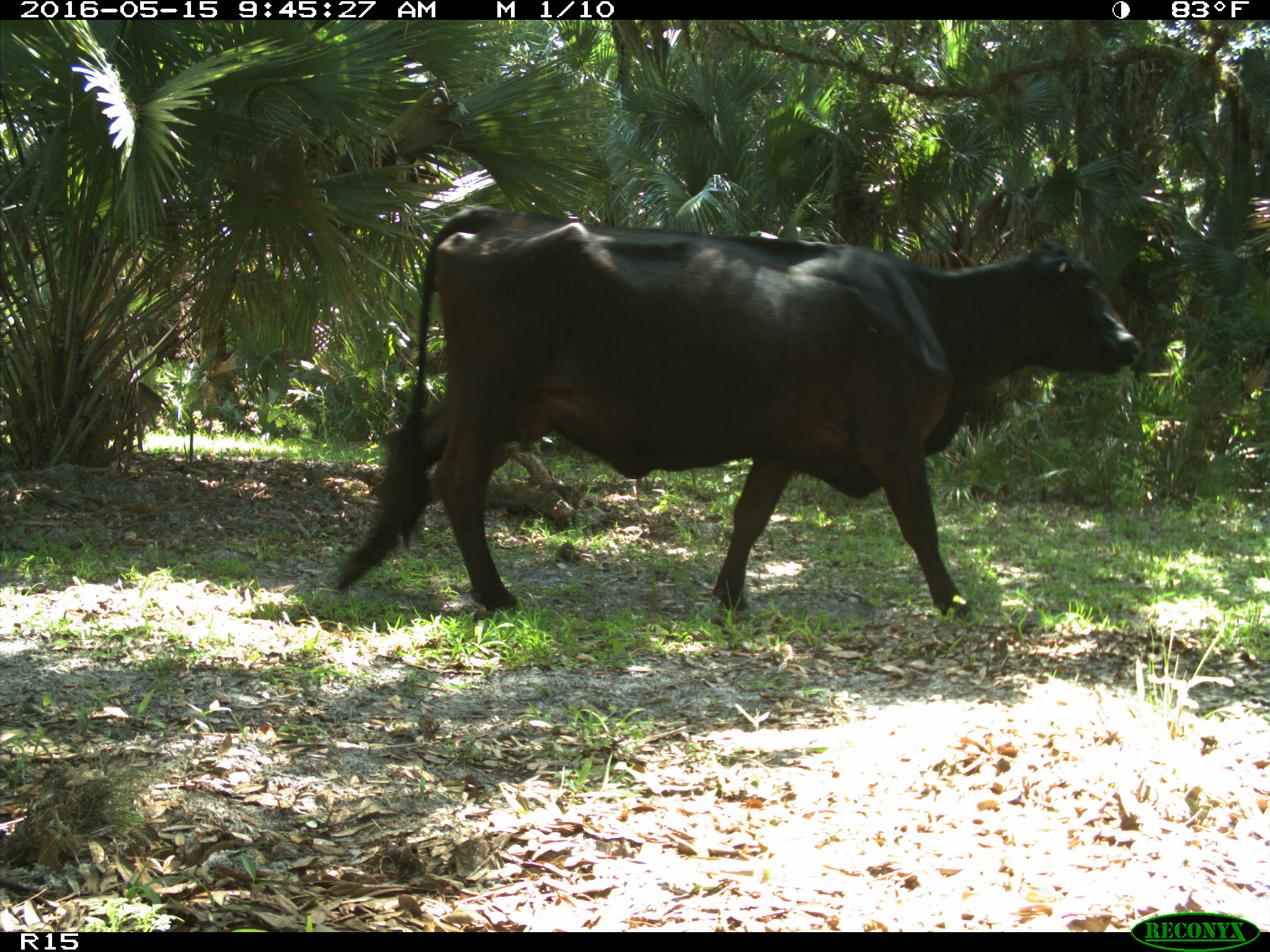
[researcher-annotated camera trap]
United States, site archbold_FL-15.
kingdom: Animalia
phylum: Chordata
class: Mammalia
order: Artiodactyla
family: Bovidae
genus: Bos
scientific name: Bos taurus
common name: domestic cow